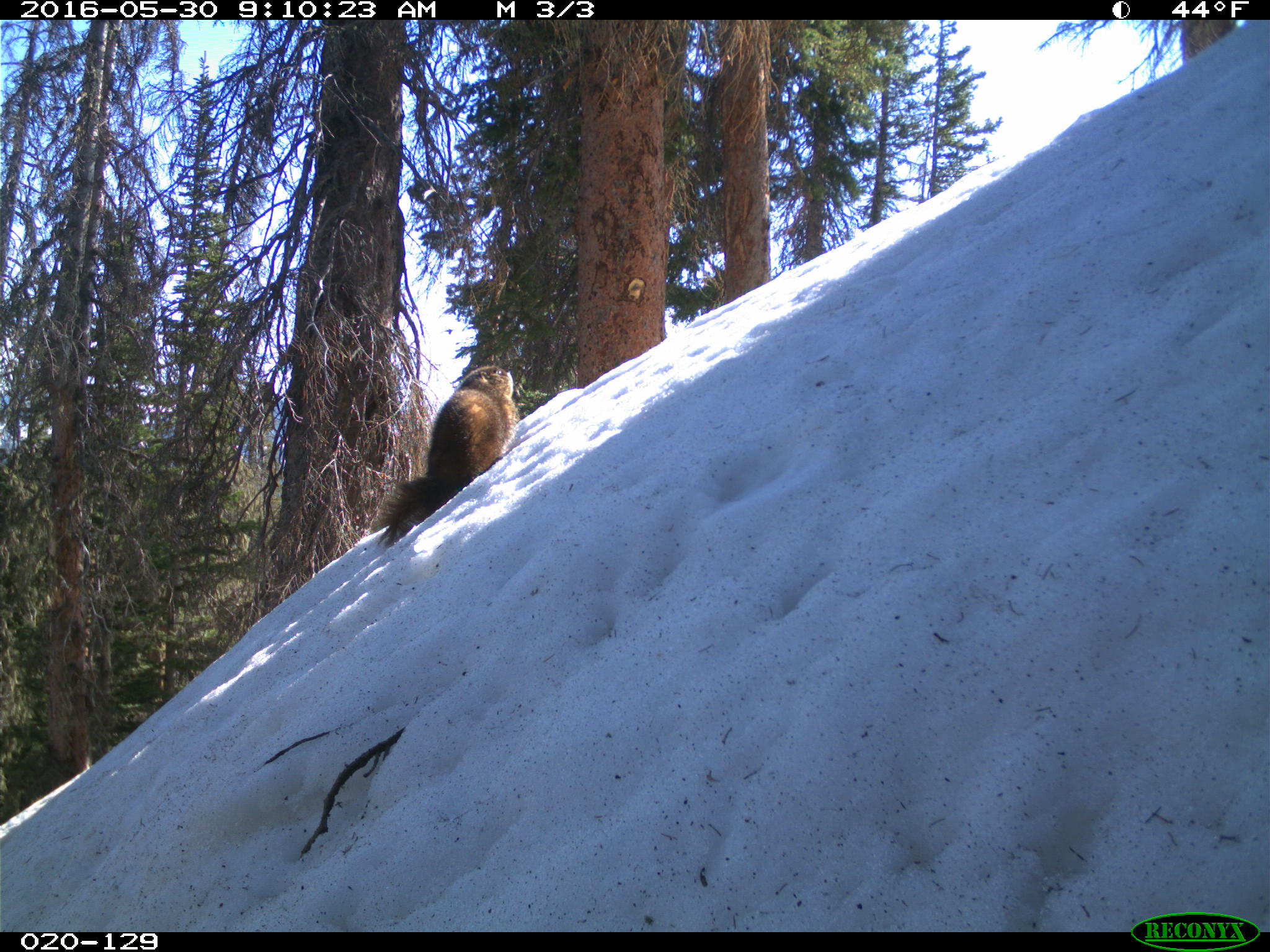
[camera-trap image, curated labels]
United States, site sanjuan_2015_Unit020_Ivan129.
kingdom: Animalia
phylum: Chordata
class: Mammalia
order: Rodentia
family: Sciuridae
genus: Marmota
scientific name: Marmota flaviventris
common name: yellow-bellied marmot